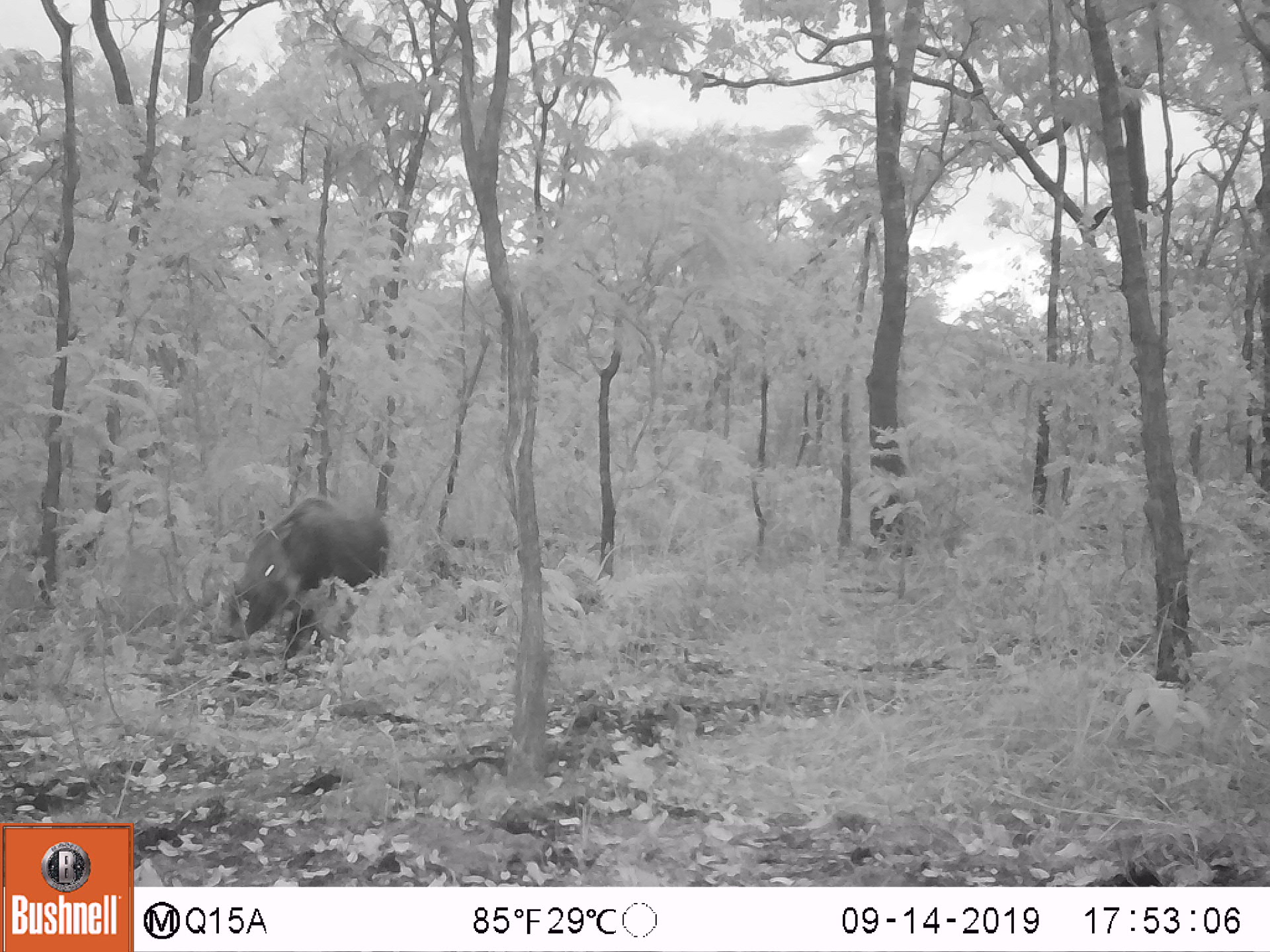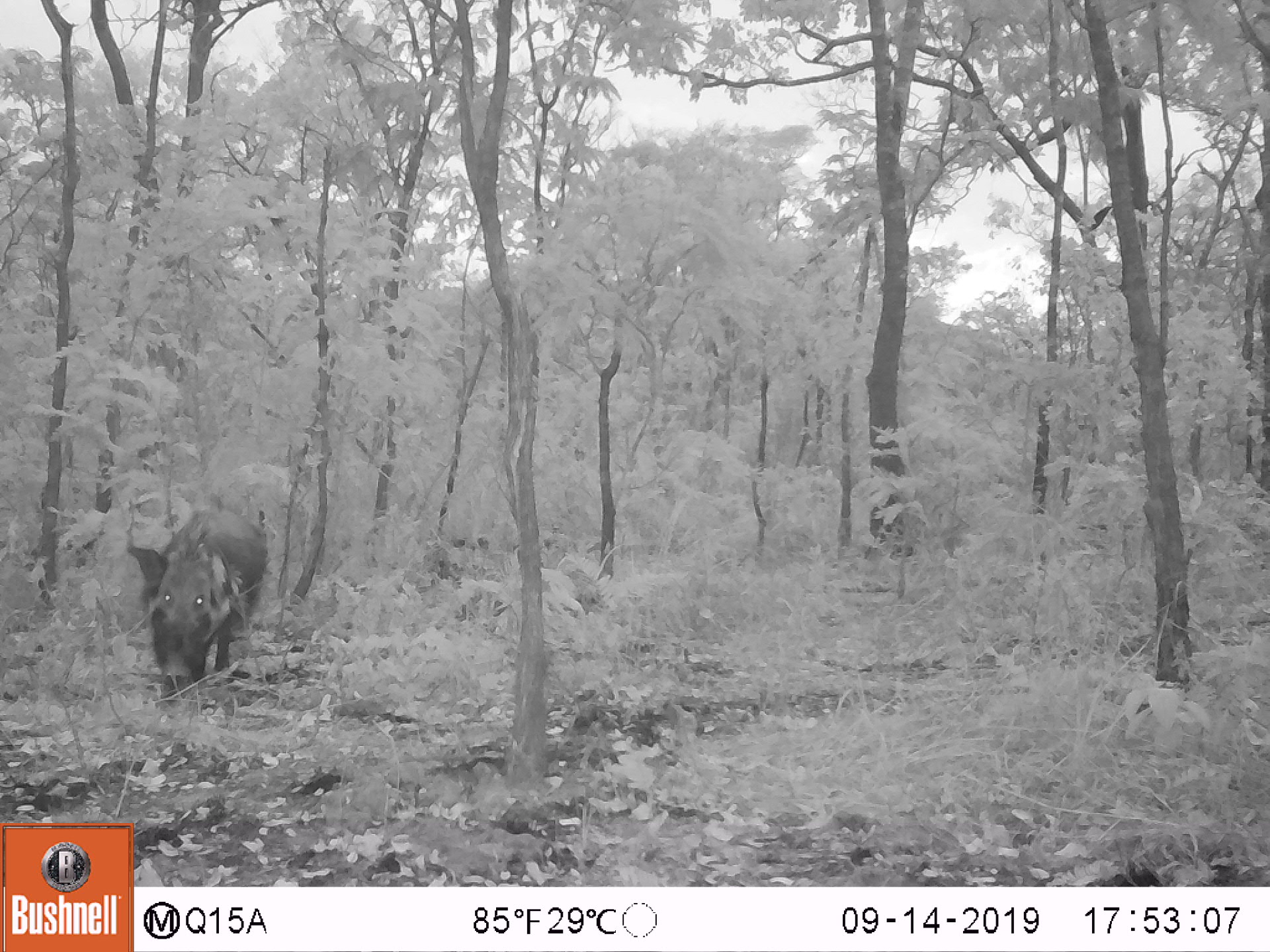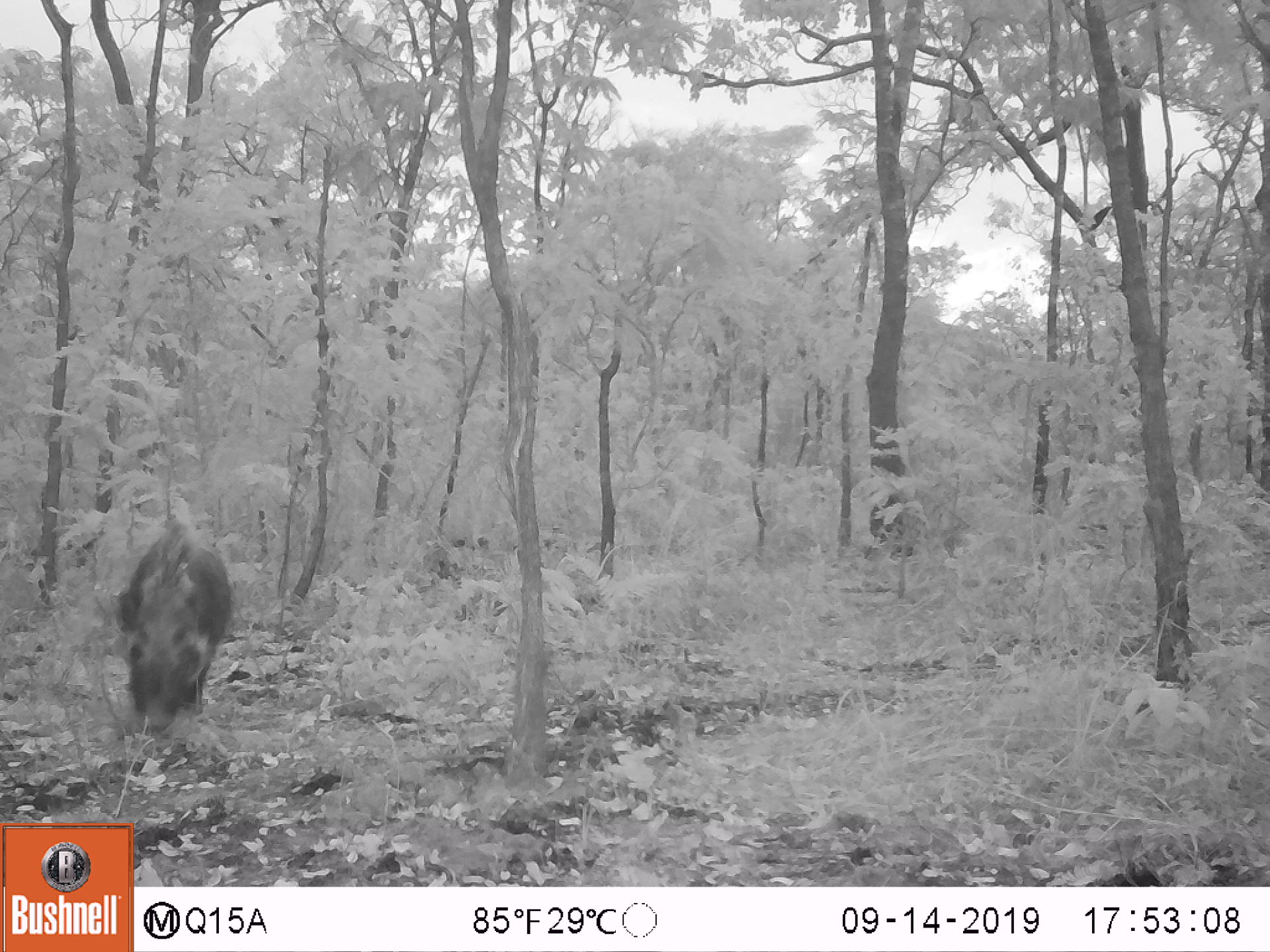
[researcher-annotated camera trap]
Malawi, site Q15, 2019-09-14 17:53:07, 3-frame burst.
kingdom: Animalia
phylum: Chordata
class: Mammalia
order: Artiodactyla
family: Suidae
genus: Potamochoerus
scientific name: Potamochoerus larvatus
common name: bushpig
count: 1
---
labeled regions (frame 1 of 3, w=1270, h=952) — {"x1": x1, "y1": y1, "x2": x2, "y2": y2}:
bushpig: {"x1": 229, "y1": 499, "x2": 389, "y2": 659}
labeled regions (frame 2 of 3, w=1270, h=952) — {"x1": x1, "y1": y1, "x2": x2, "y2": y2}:
bushpig: {"x1": 122, "y1": 509, "x2": 271, "y2": 706}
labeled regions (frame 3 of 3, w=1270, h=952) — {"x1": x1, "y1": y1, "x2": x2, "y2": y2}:
bushpig: {"x1": 122, "y1": 522, "x2": 229, "y2": 735}